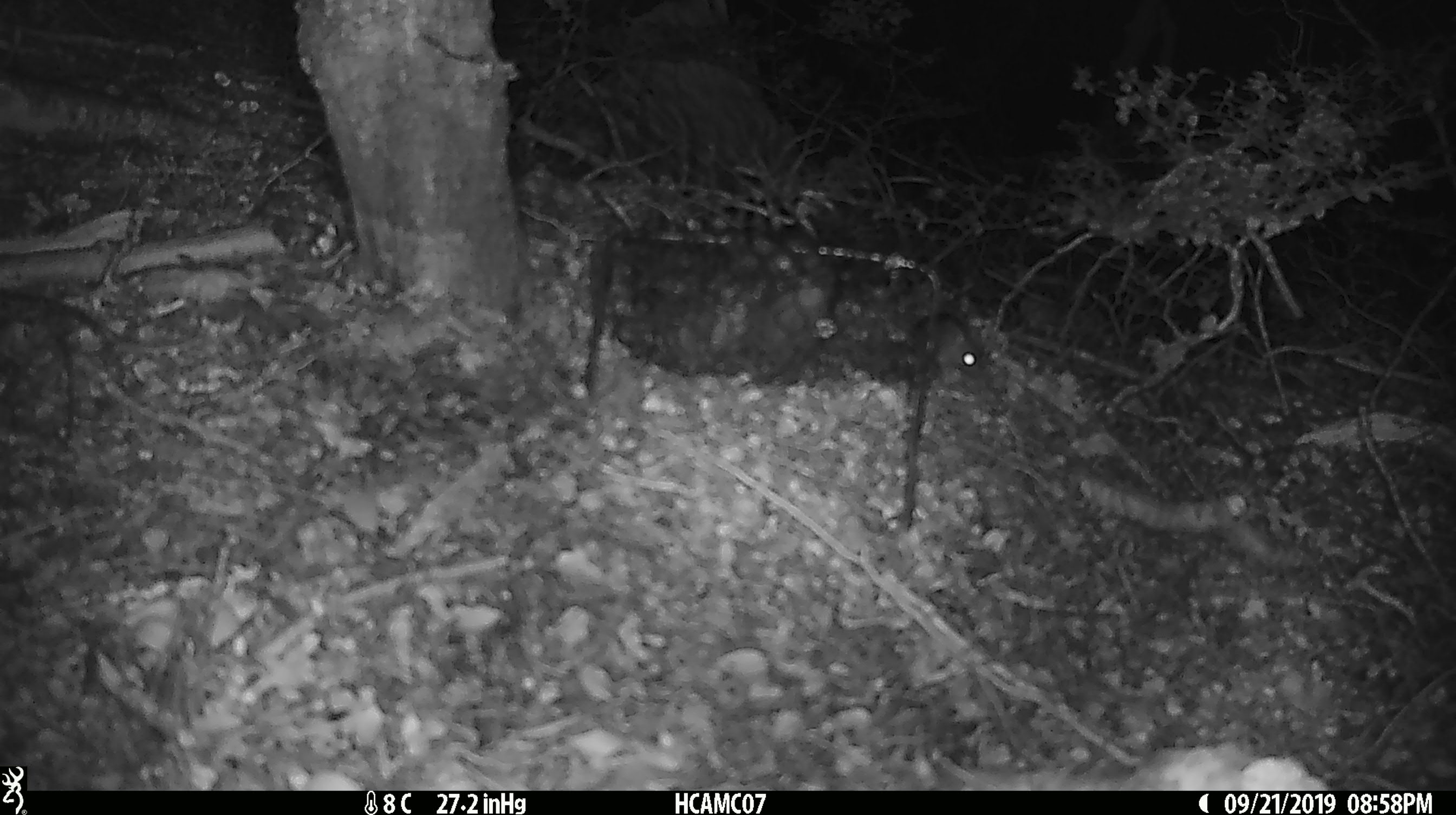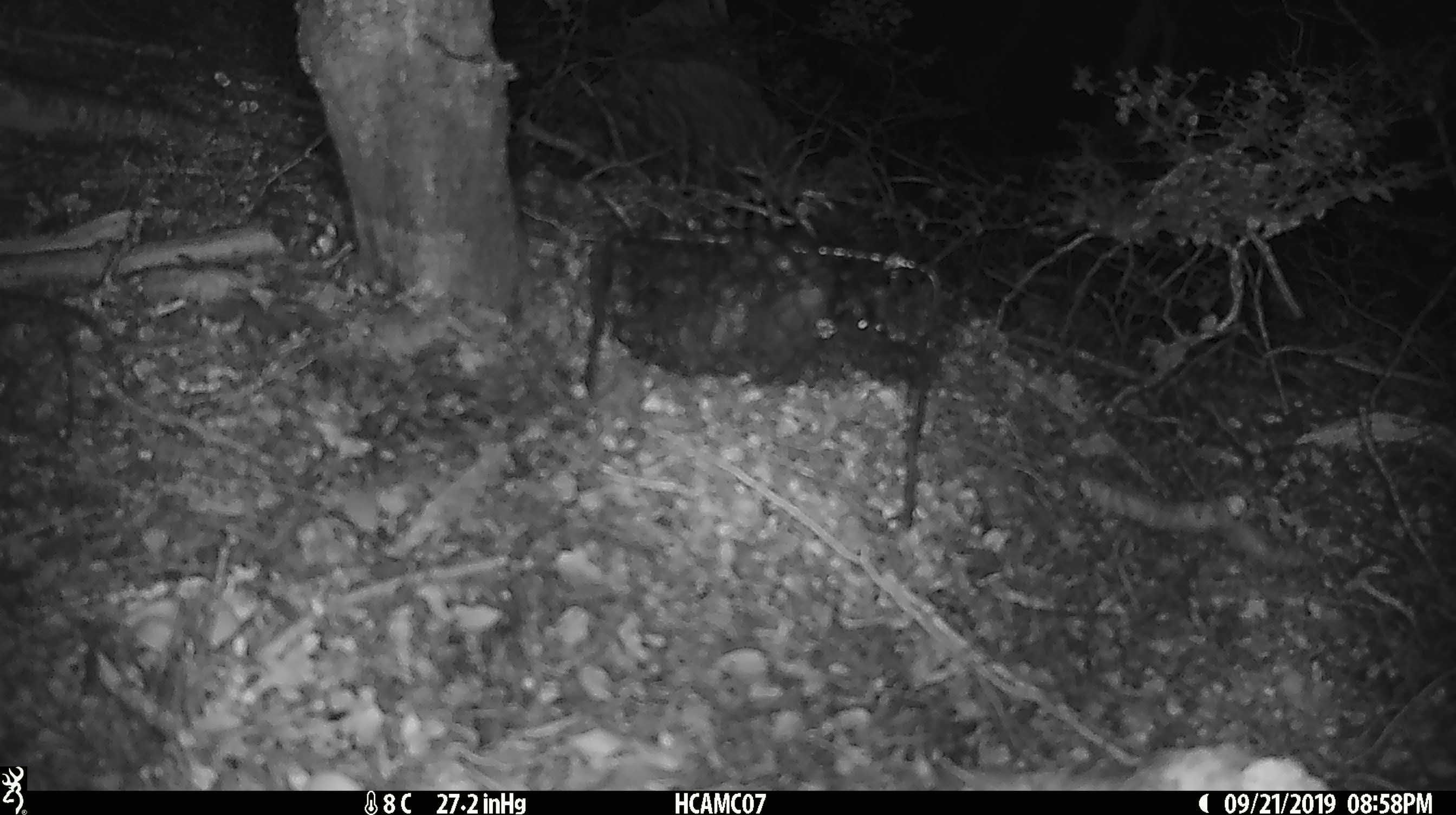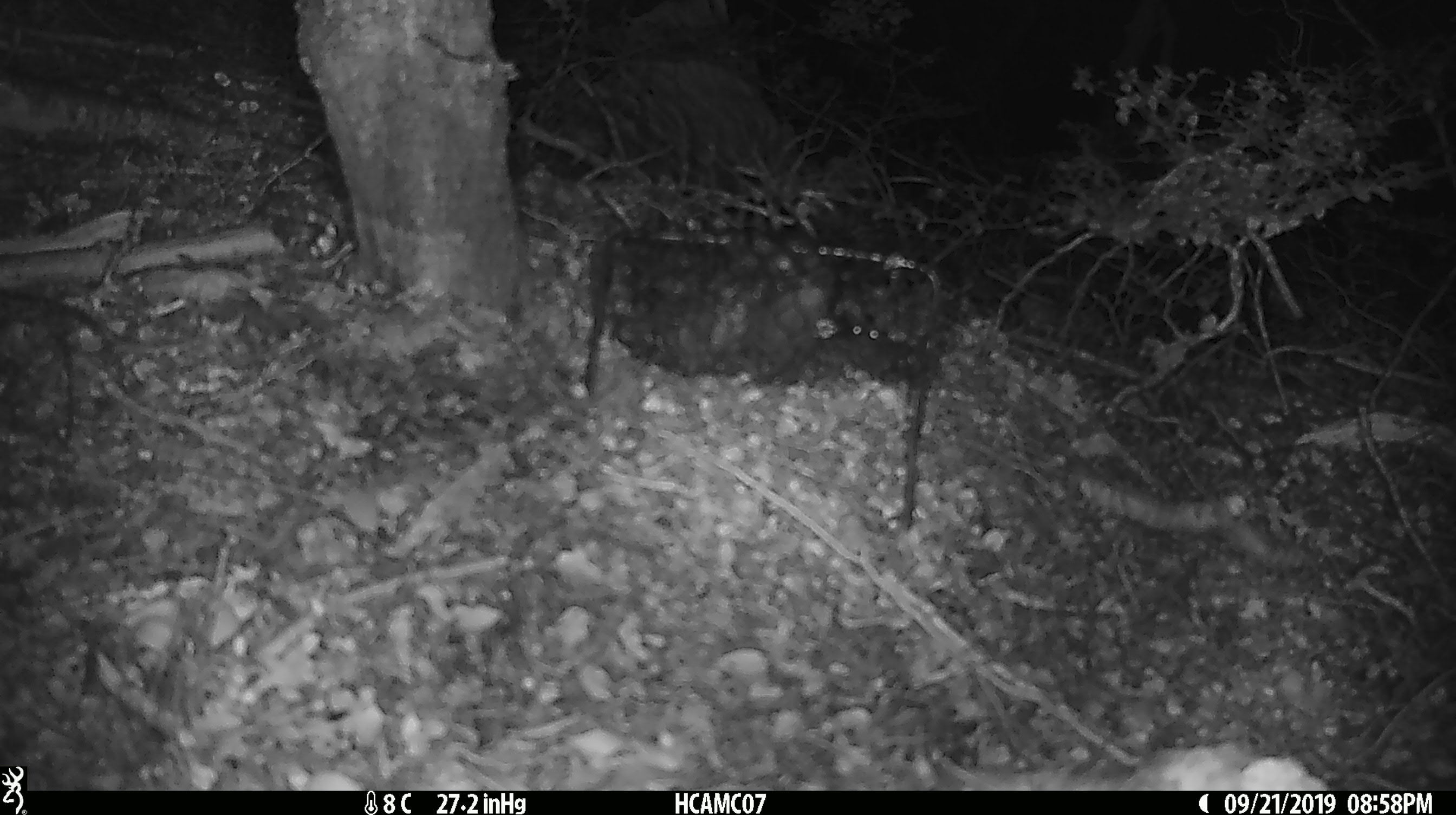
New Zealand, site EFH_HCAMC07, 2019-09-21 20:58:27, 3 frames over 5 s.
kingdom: Animalia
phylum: Chordata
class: Mammalia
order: Rodentia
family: Muridae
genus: Mus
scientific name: Mus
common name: mouse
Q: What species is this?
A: Mouse (Mus).